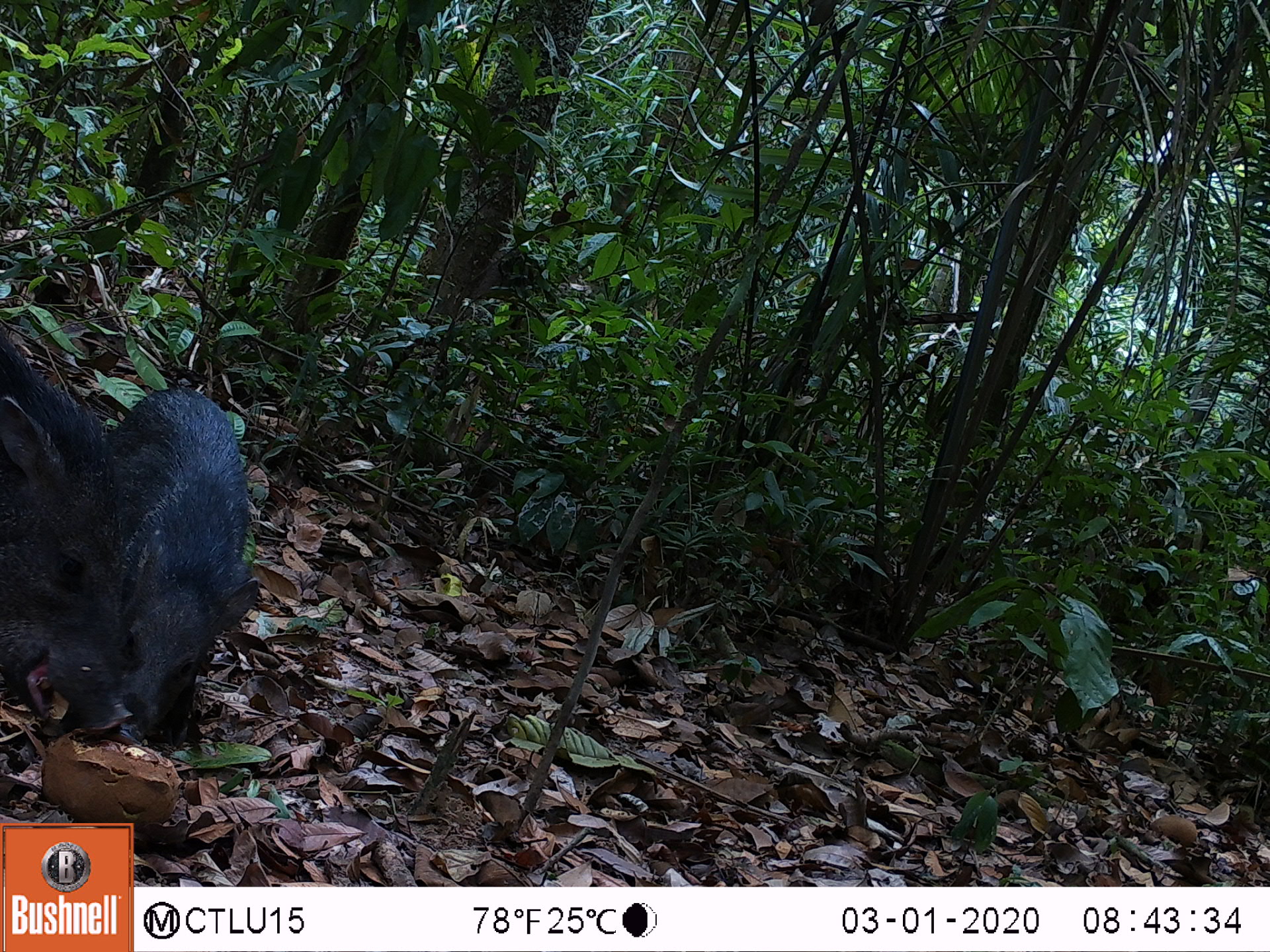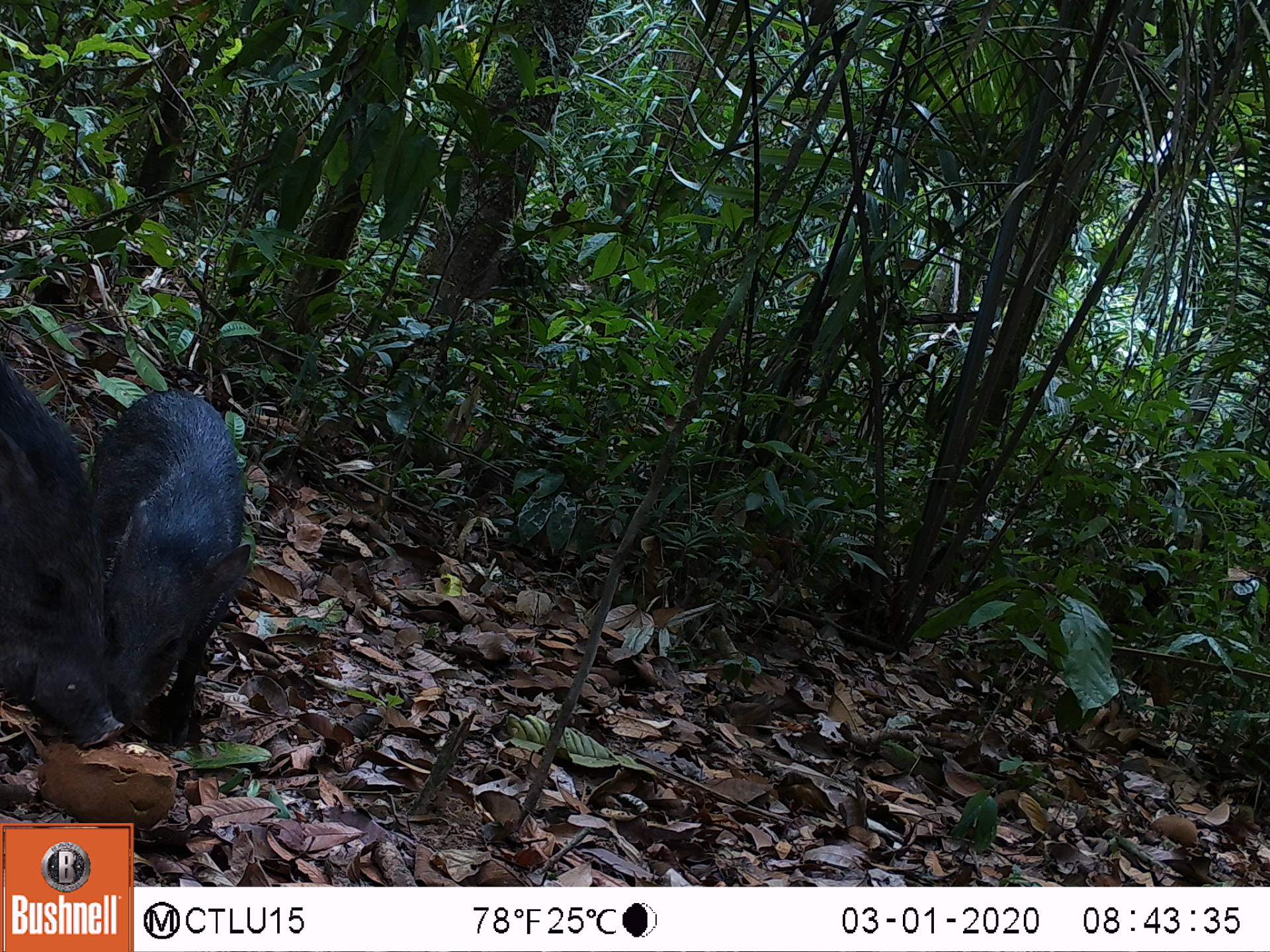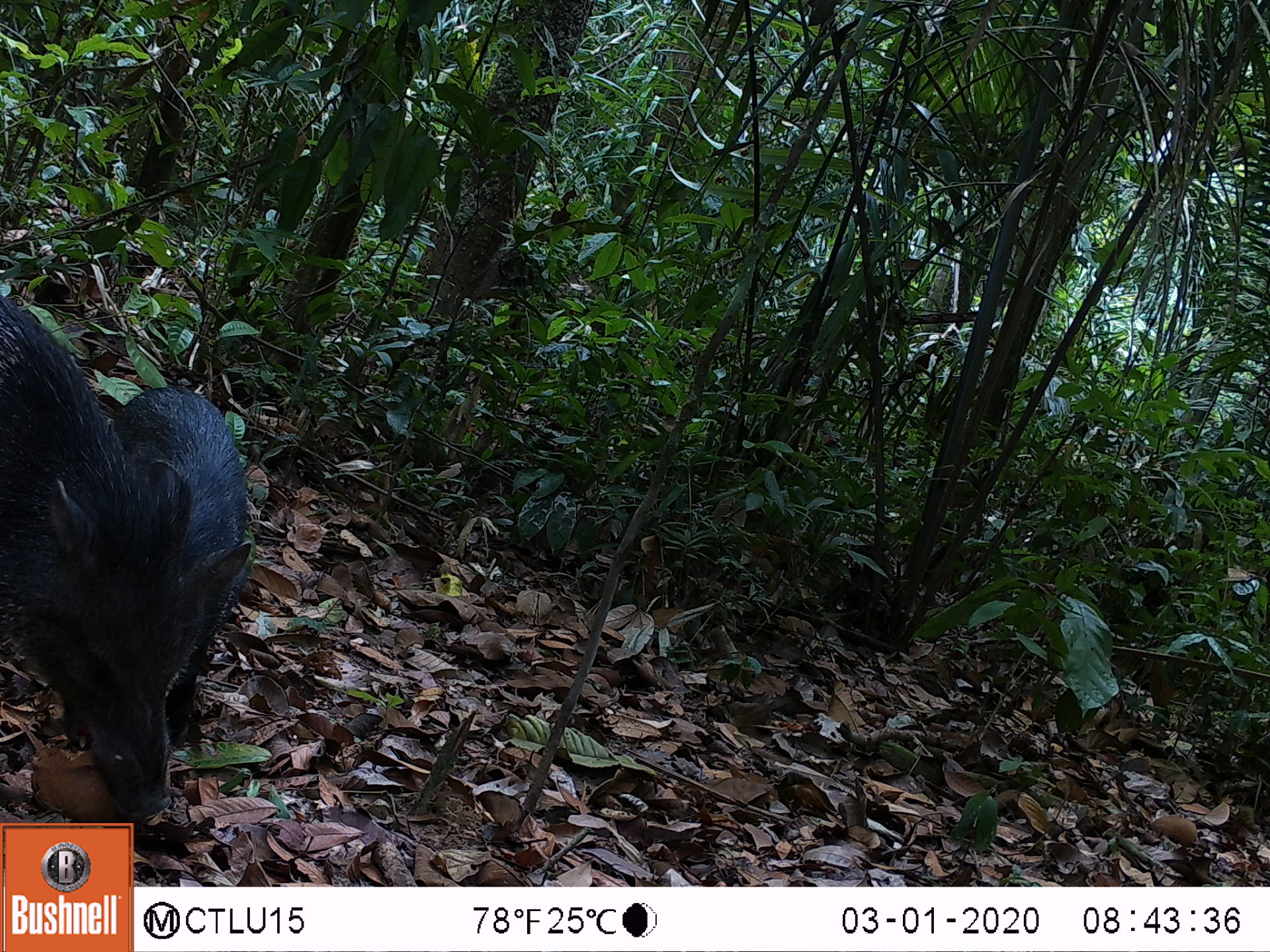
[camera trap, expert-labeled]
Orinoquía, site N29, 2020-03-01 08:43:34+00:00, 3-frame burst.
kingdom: Animalia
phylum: Chordata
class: Mammalia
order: Artiodactyla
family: Tayassuidae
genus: Pecari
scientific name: Pecari tajacu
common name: collared peccary